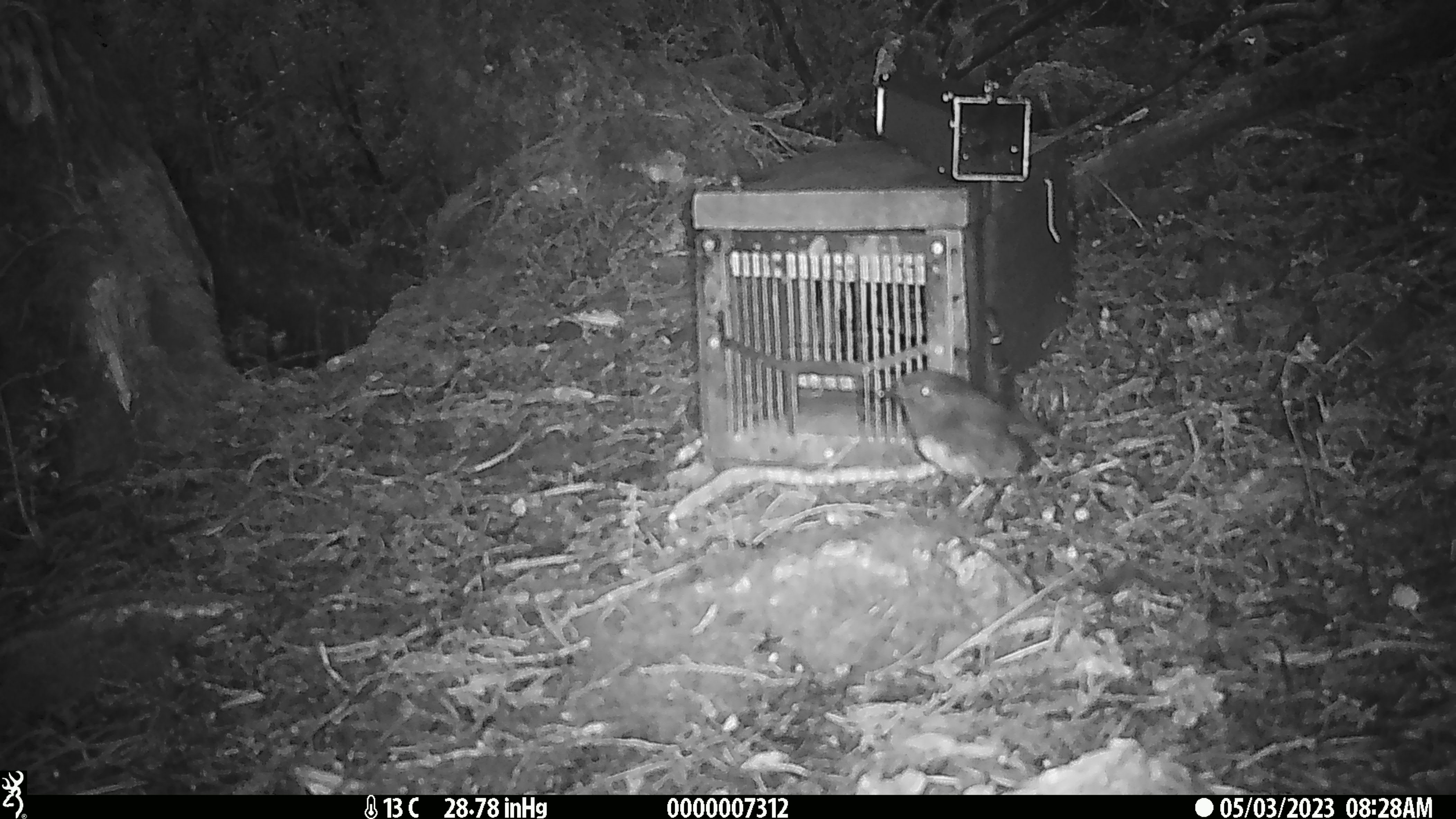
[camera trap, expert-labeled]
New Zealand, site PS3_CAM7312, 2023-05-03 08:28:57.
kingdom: Animalia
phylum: Chordata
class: Aves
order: Passeriformes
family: Petroicidae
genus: Petroica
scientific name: Petroica australis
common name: new zealand robin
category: robin